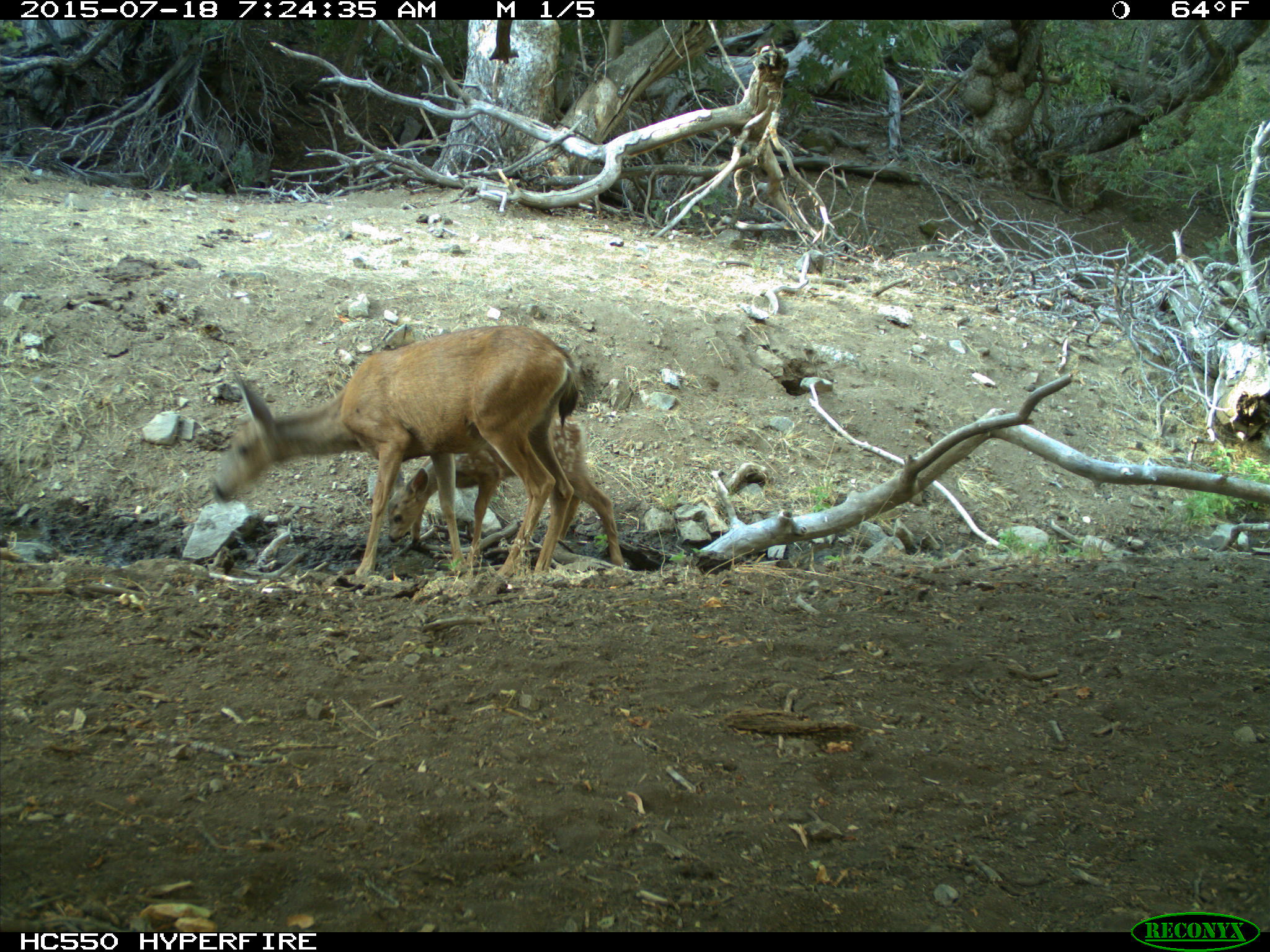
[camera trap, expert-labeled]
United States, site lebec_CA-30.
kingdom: Animalia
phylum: Chordata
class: Mammalia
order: Artiodactyla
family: Cervidae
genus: Odocoileus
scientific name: Odocoileus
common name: deer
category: unidentified deer